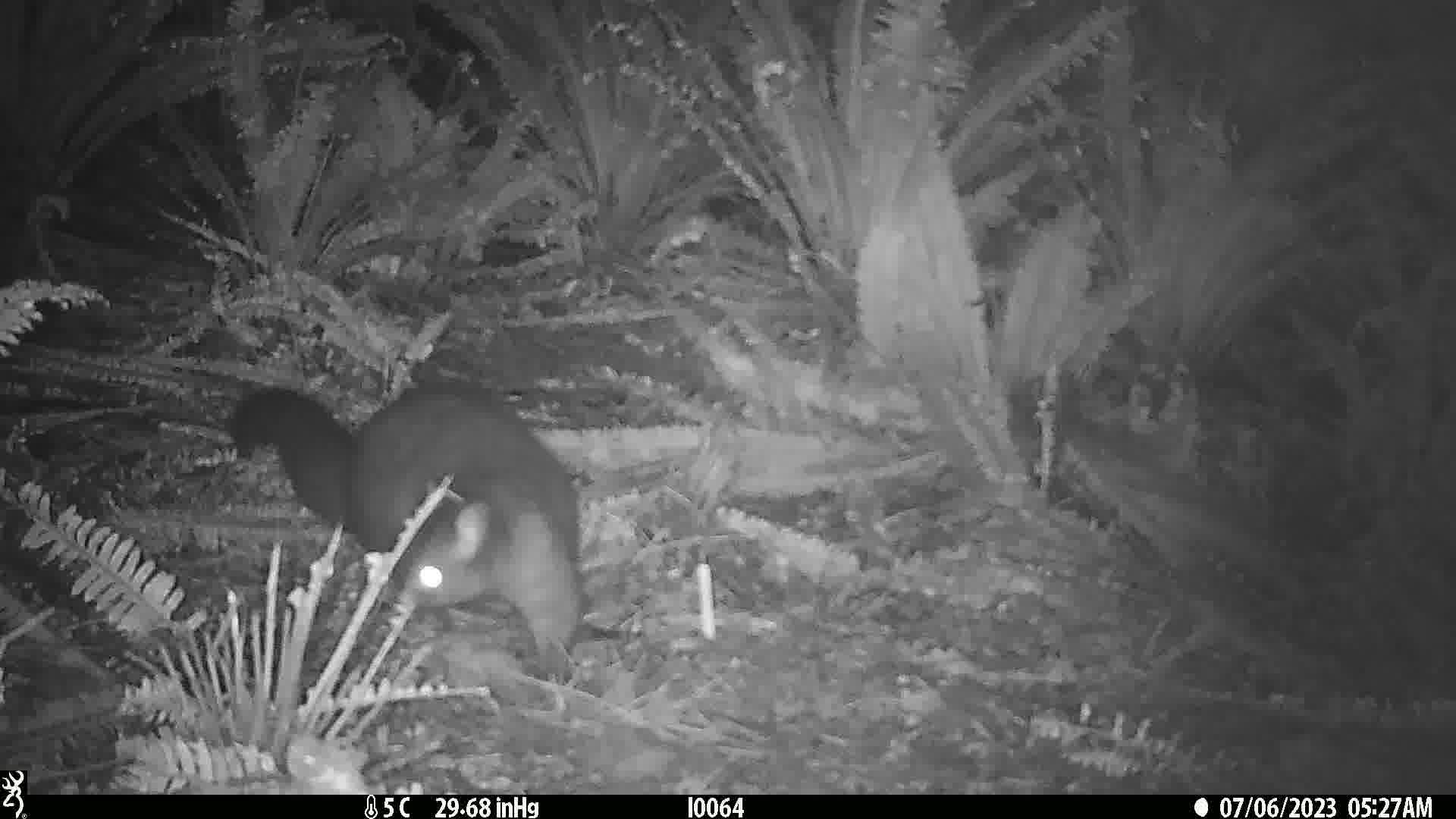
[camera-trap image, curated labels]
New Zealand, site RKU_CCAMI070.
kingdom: Animalia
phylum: Chordata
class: Mammalia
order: Diprotodontia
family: Phalangeridae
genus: Trichosurus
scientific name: Trichosurus vulpecula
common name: common brushtail possum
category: possum